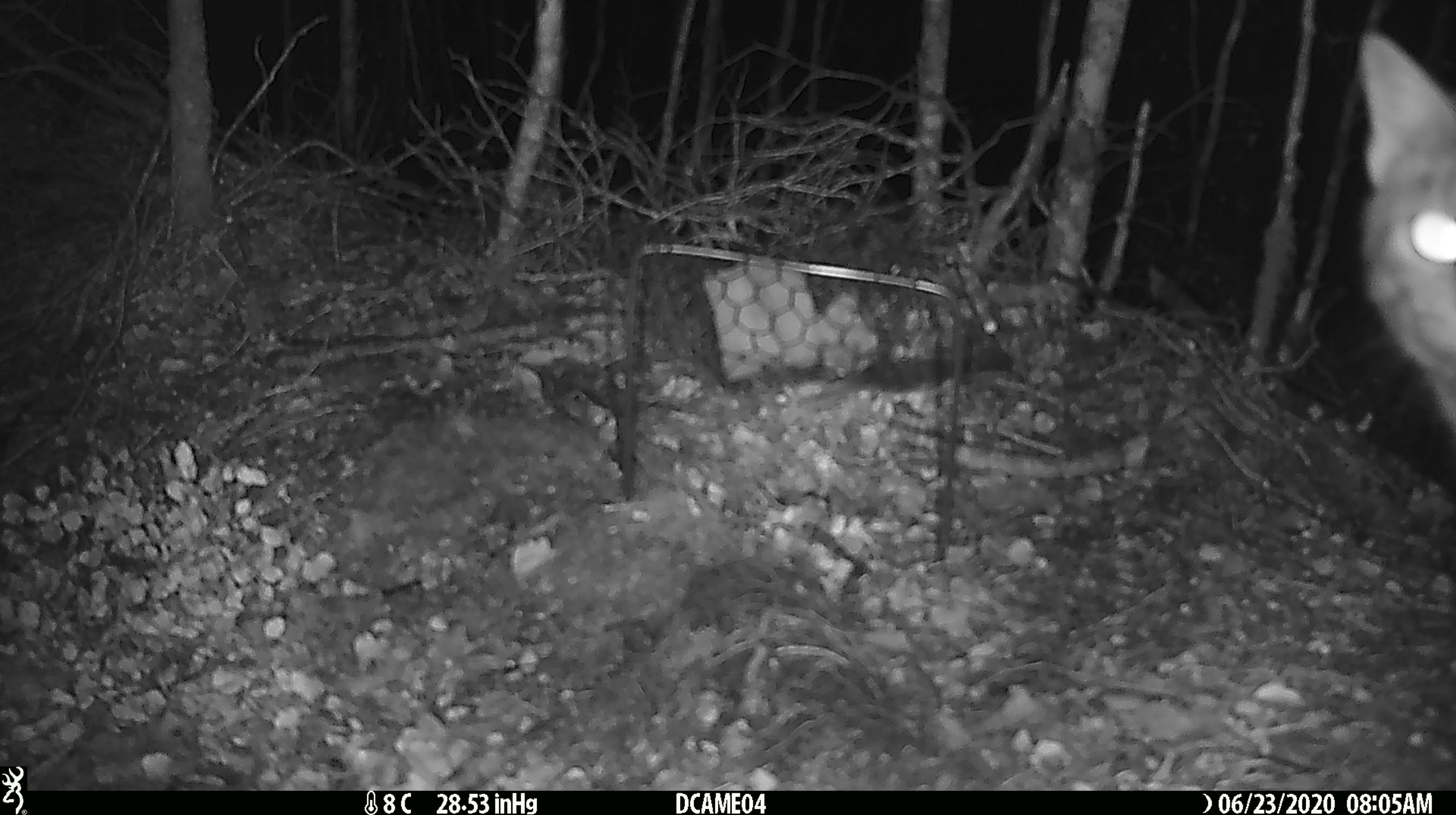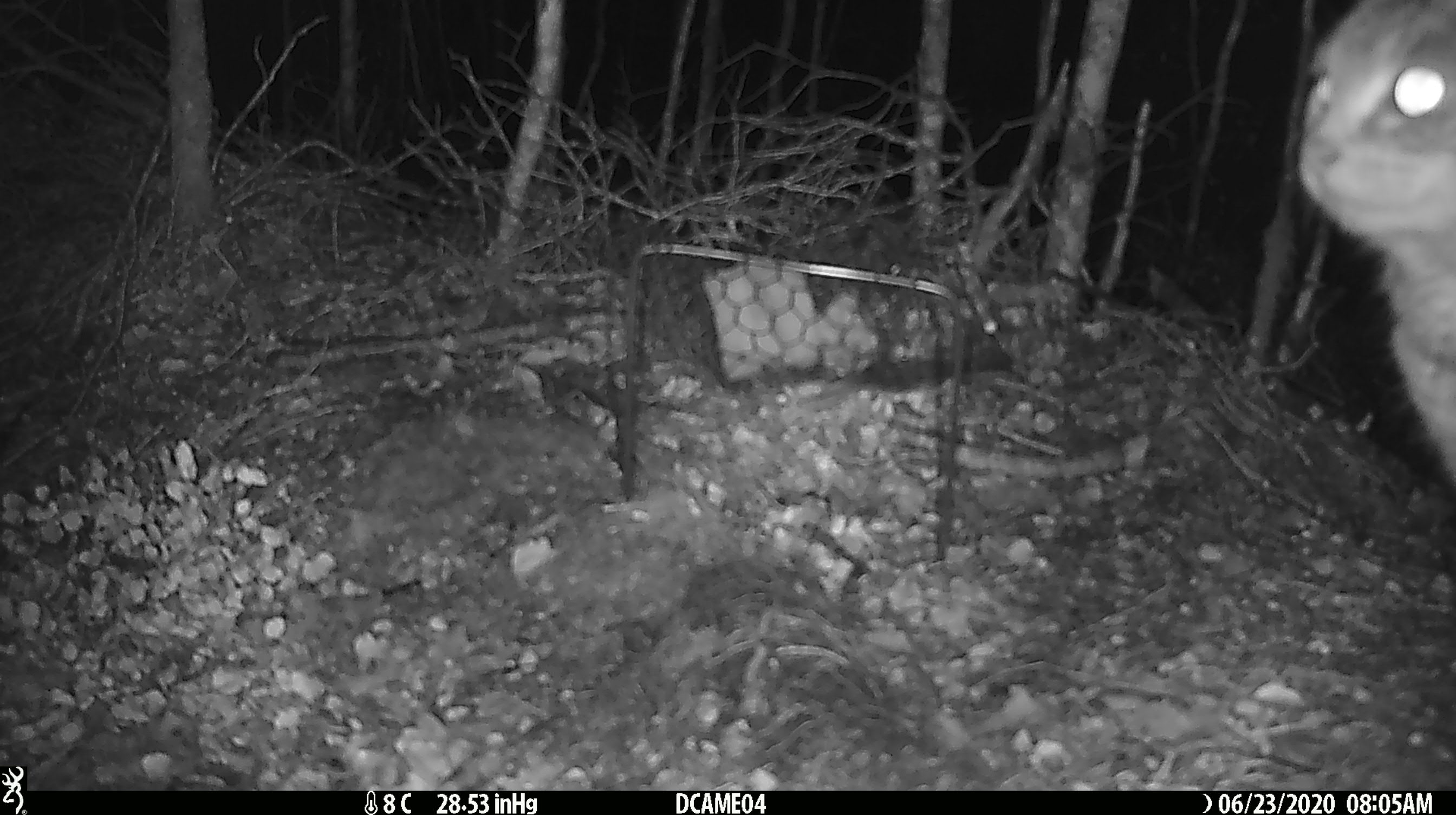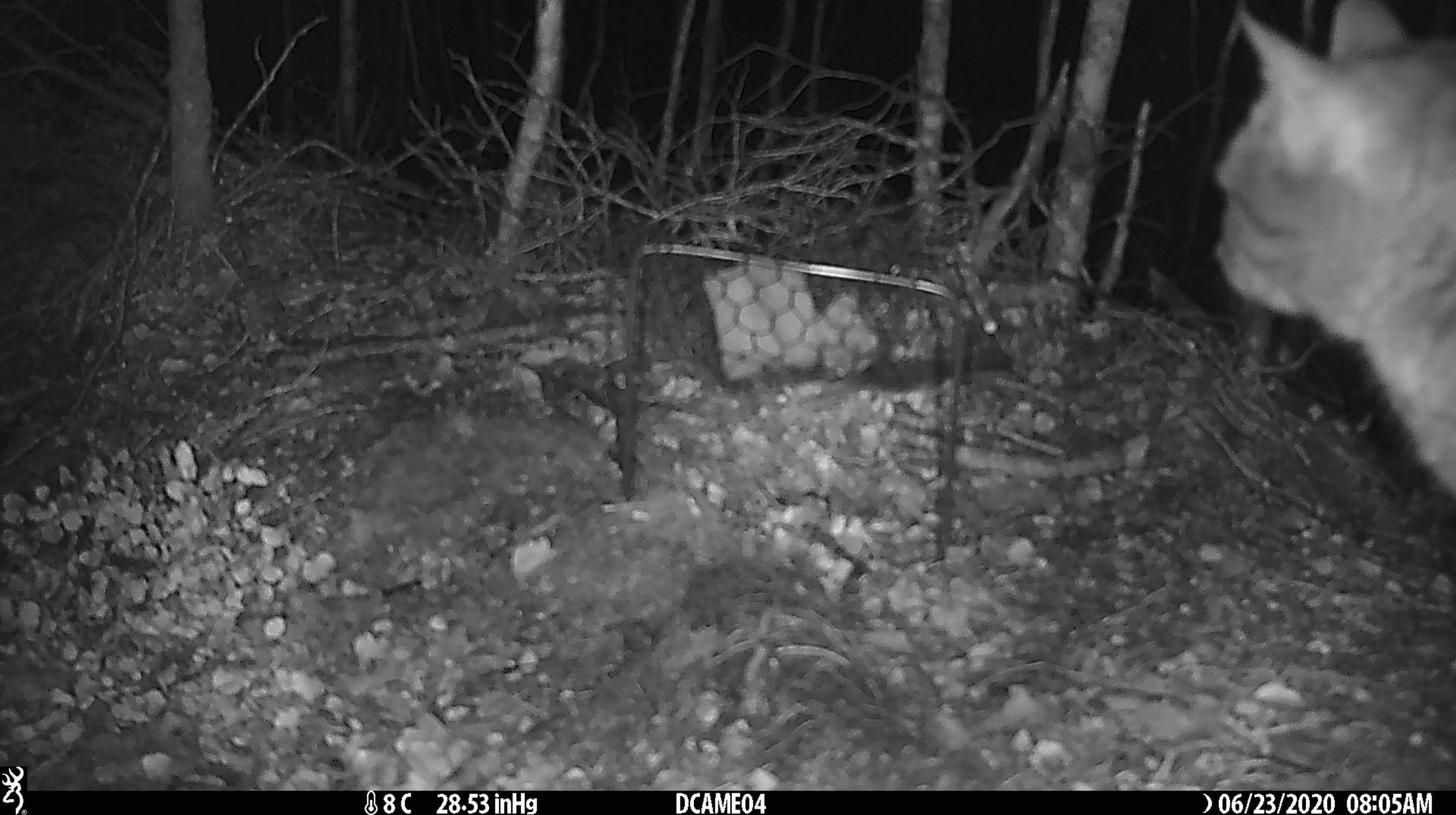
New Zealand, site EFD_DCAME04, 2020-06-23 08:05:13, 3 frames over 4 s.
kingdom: Animalia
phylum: Chordata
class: Mammalia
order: Carnivora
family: Felidae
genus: Felis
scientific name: Felis catus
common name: domestic cat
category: cat